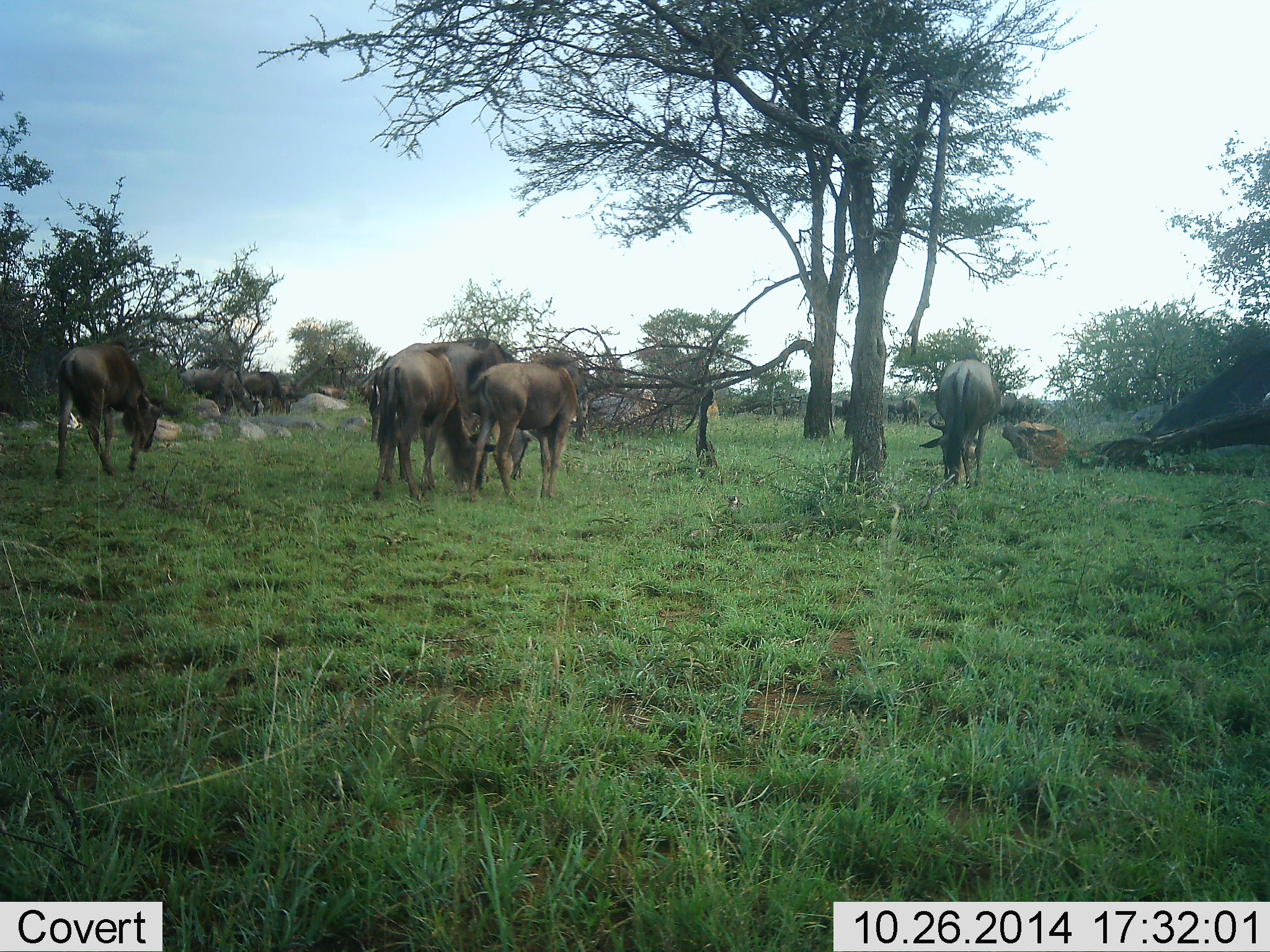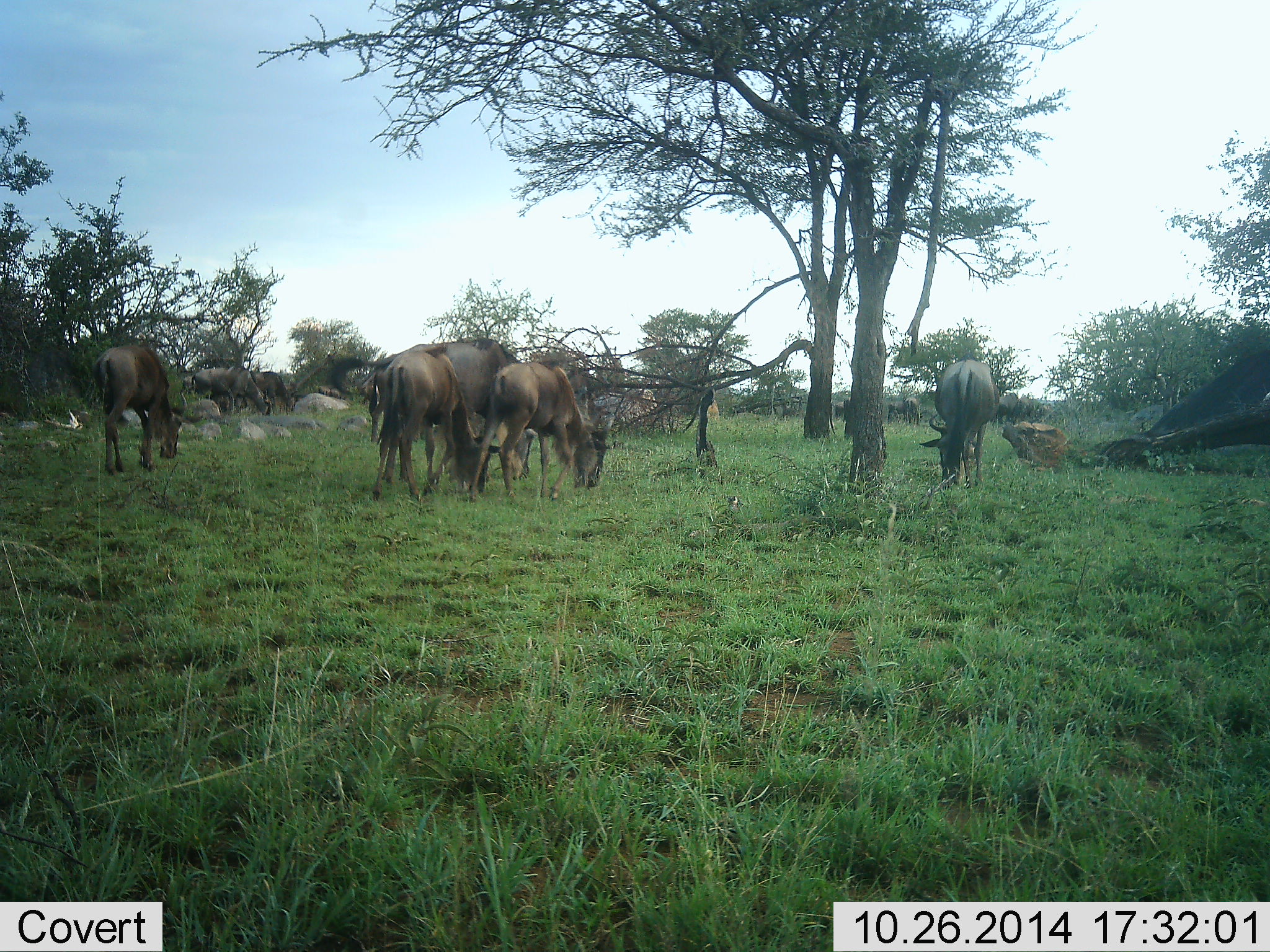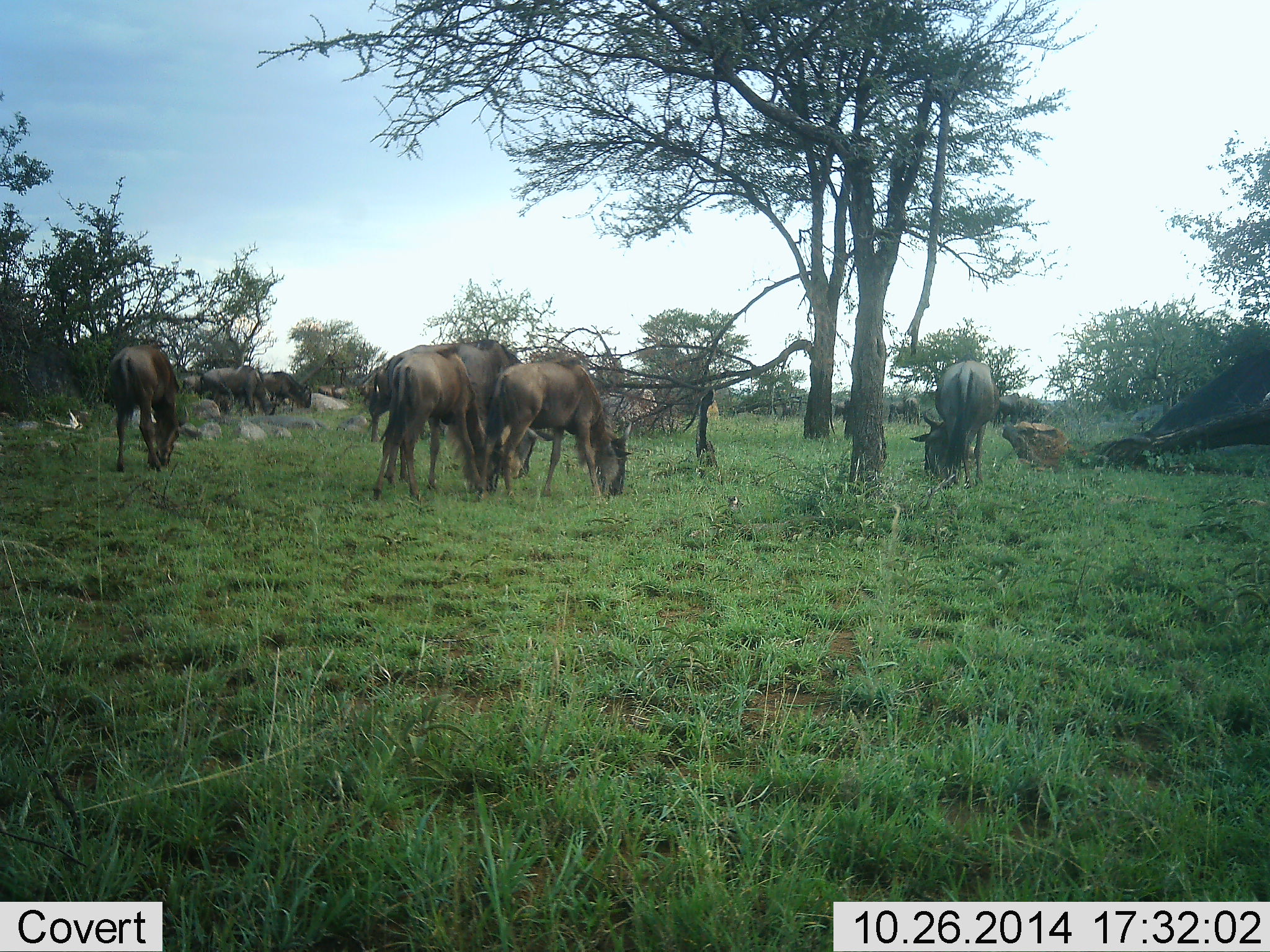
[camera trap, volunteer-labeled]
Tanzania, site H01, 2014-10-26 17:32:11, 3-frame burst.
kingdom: Animalia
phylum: Chordata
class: Mammalia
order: Artiodactyla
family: Bovidae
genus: Connochaetes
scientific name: Connochaetes taurinus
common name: blue wildebeest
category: wildebeest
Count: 8.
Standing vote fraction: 20%.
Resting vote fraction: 0%.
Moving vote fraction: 10%.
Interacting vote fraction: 0%.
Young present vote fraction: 50%.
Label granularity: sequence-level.